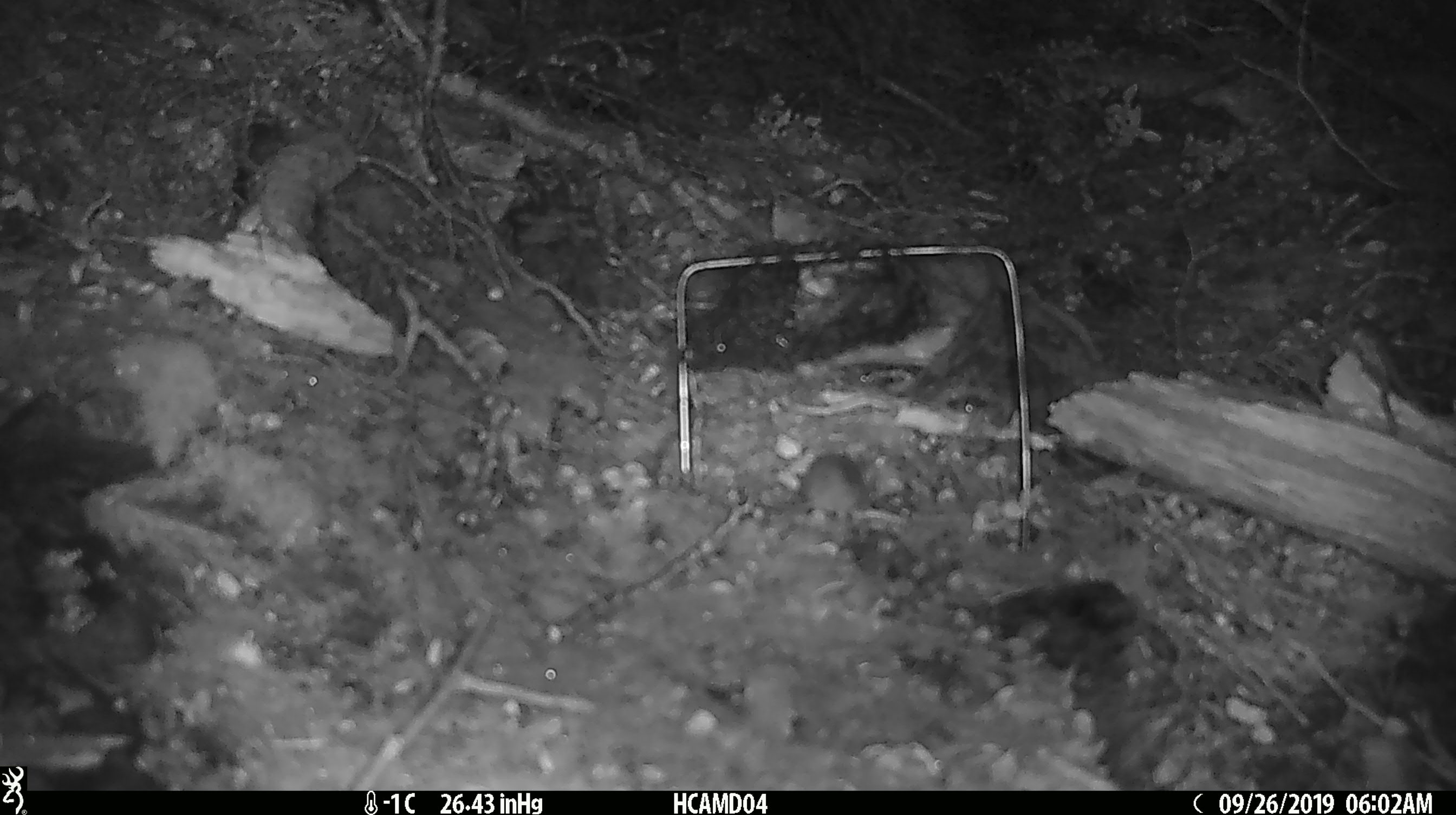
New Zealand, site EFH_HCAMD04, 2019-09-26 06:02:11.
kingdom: Animalia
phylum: Chordata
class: Mammalia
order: Rodentia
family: Muridae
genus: Mus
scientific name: Mus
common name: mouse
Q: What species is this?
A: Mouse (Mus).